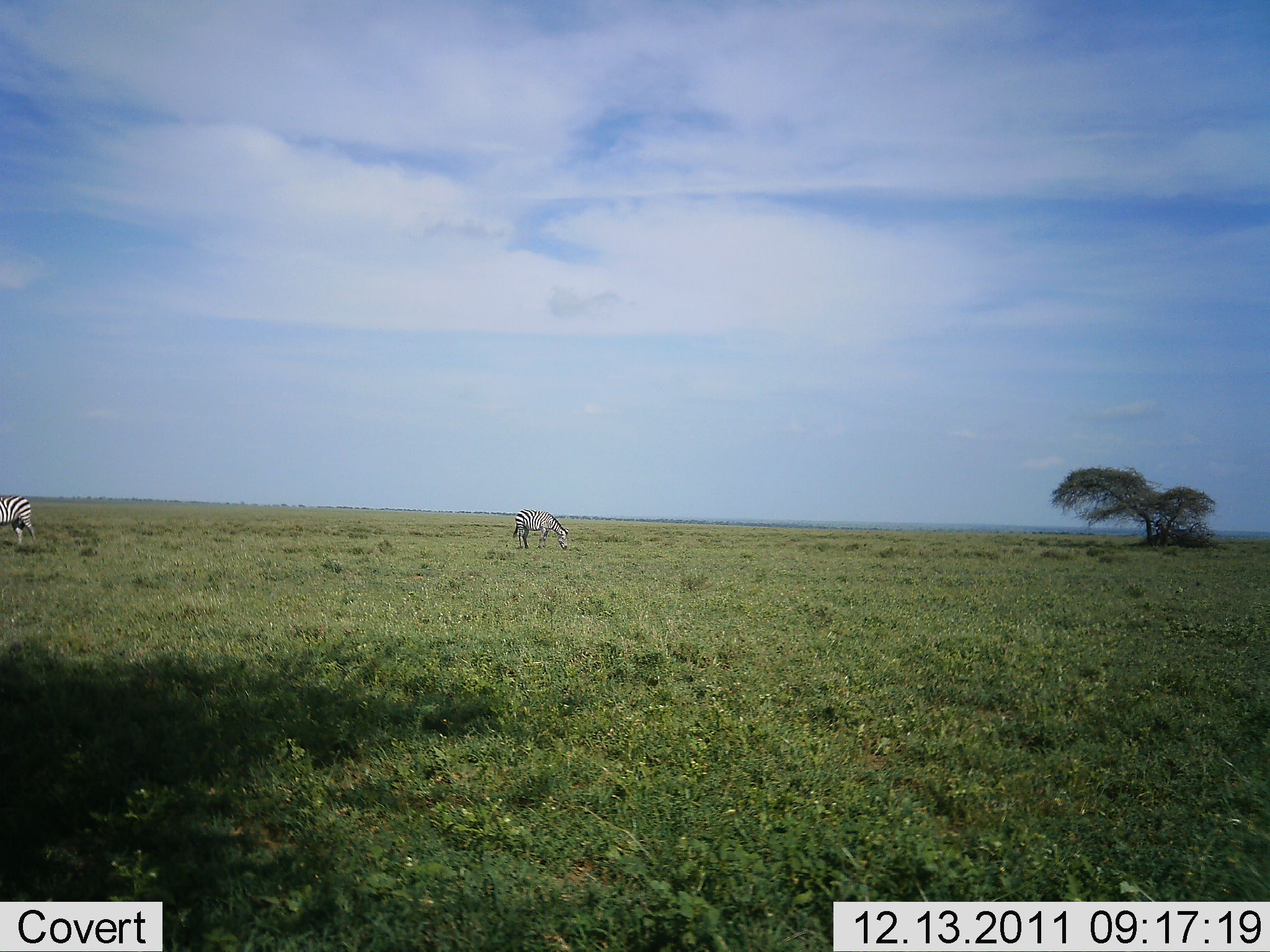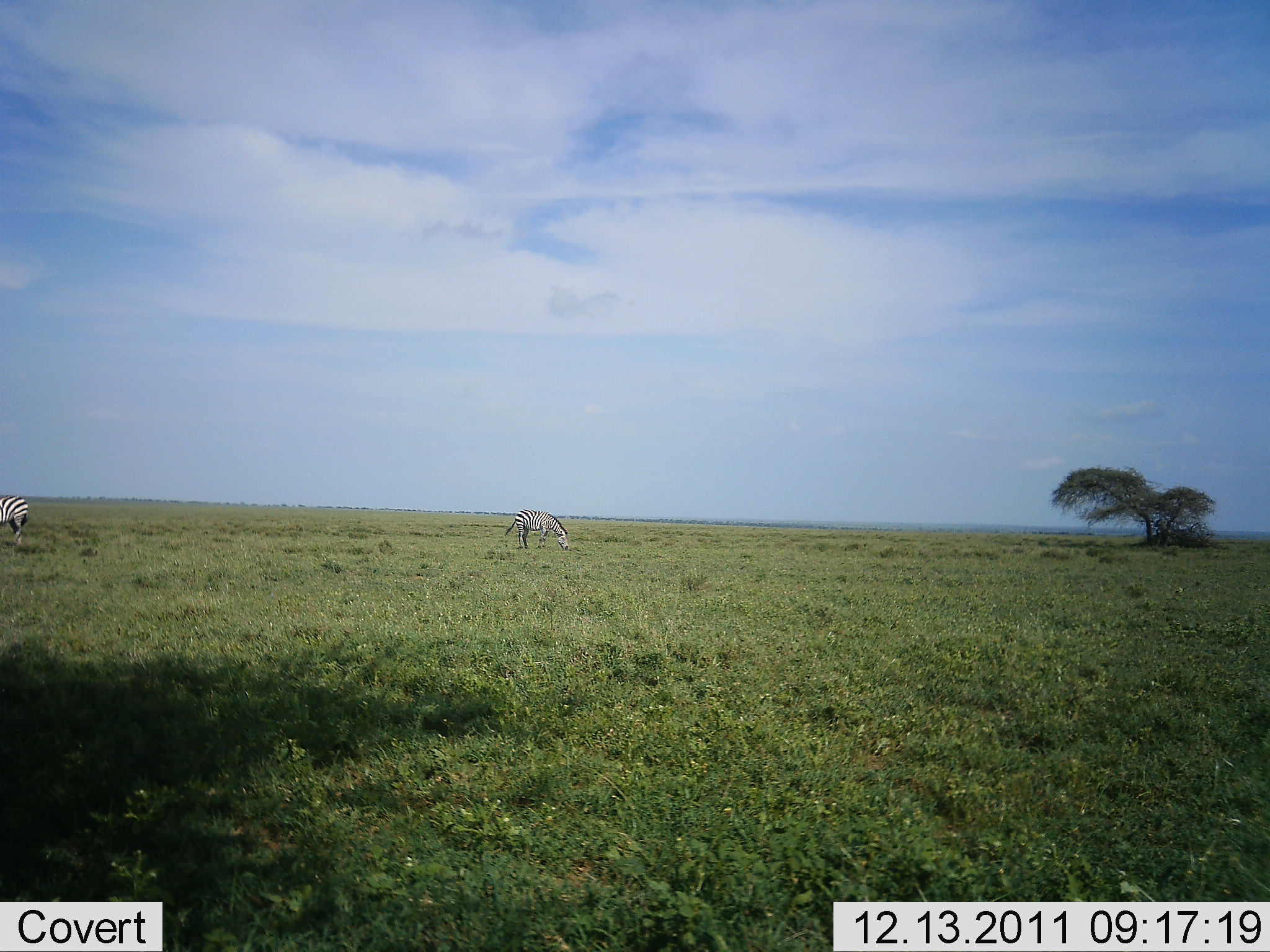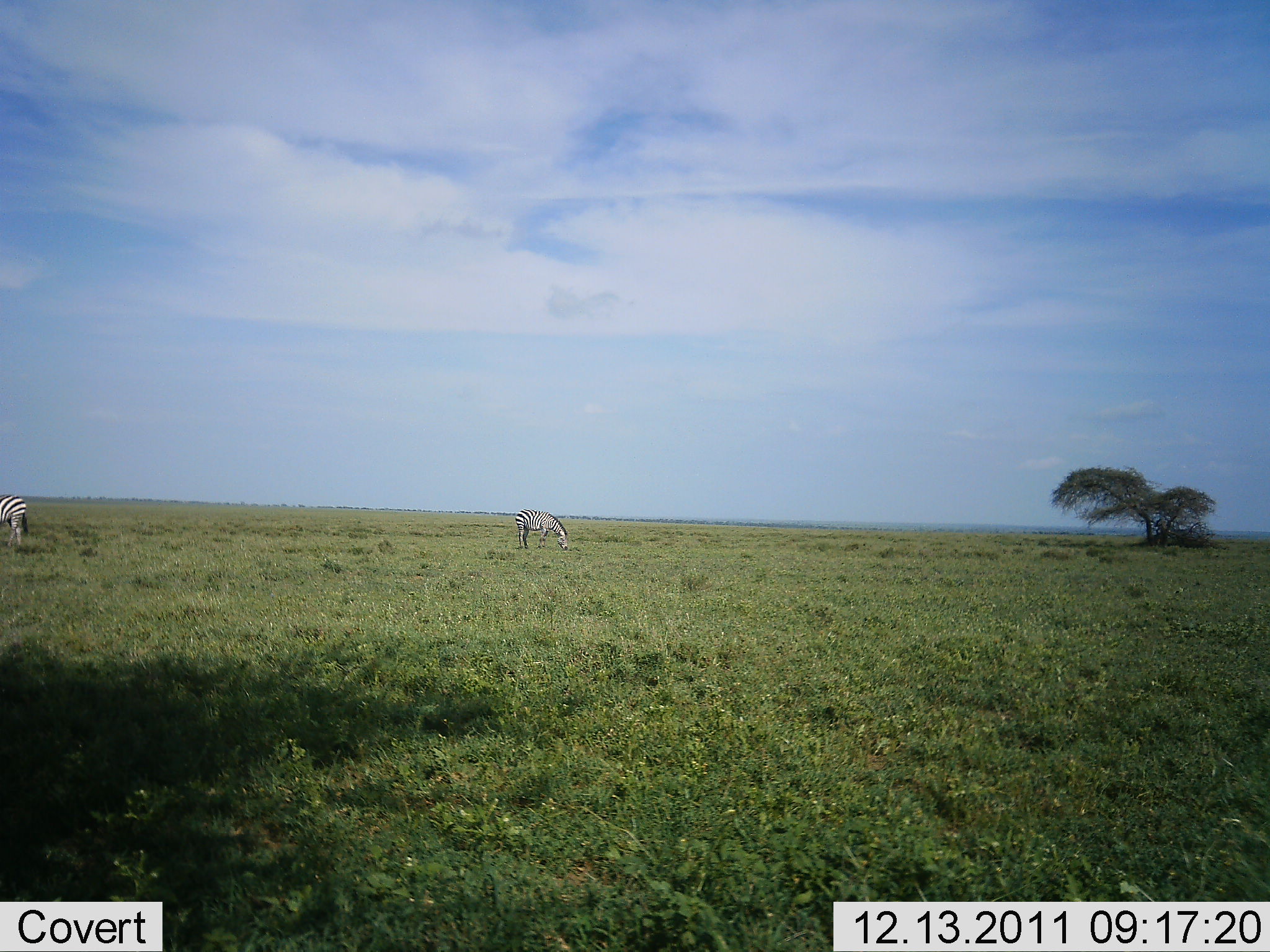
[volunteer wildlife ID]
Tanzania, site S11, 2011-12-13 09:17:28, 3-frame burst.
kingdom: Animalia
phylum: Chordata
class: Mammalia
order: Perissodactyla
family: Equidae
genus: Equus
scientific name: Equus quagga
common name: plains zebra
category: zebra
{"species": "zebra (plains zebra) (Equus quagga)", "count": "2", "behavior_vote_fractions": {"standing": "36%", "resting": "0%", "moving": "0%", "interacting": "0%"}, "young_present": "0%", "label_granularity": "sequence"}